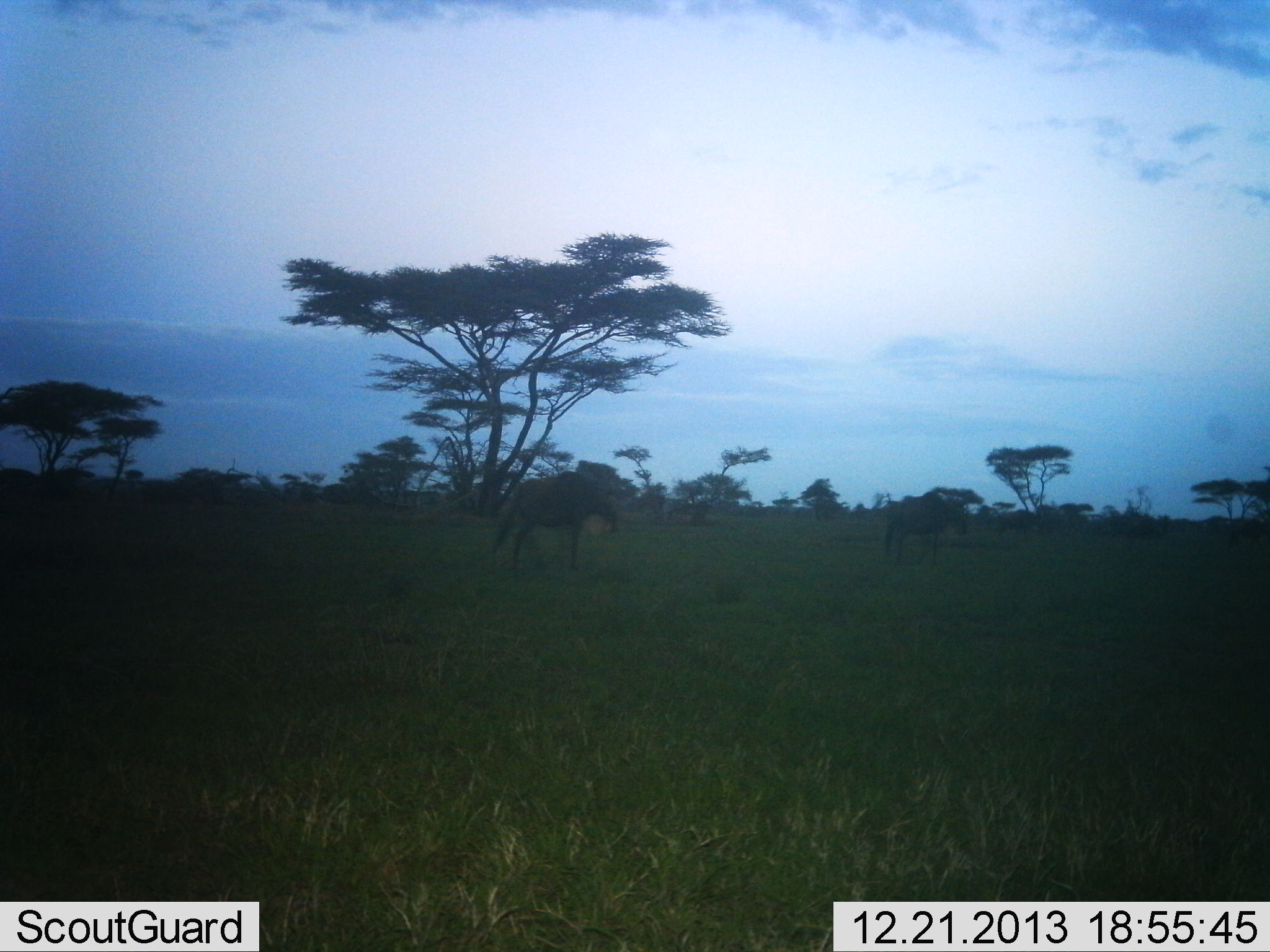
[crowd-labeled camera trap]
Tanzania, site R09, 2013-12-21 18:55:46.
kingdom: Animalia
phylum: Chordata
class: Mammalia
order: Artiodactyla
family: Bovidae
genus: Connochaetes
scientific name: Connochaetes taurinus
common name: blue wildebeest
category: wildebeest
Wildebeest (blue wildebeest) (Connochaetes taurinus), count 2. Behavior (volunteer vote fractions): standing 60%, resting 4%, moving 40%, interacting 0%. Young present (vote fraction): 0%. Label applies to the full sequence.